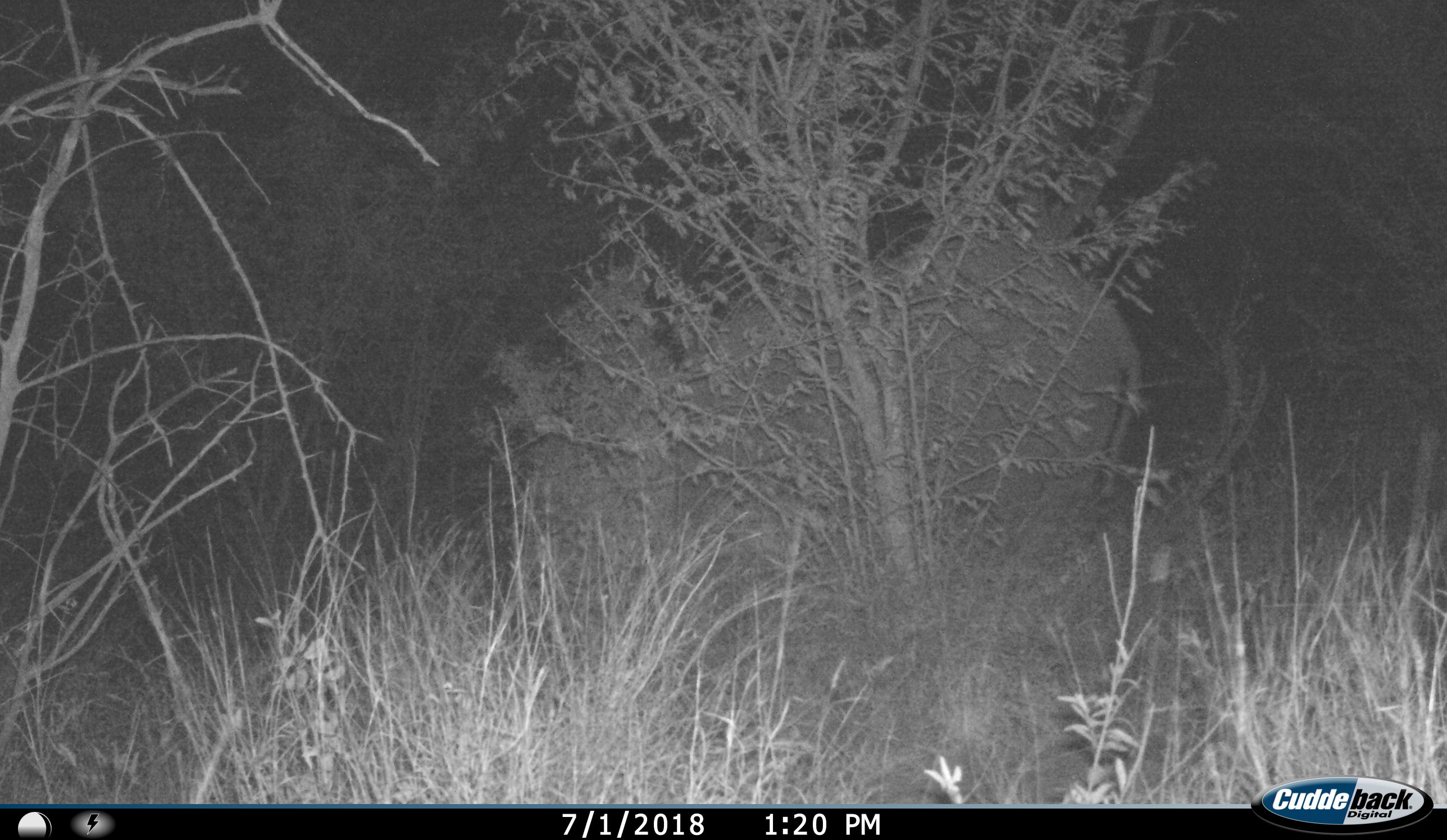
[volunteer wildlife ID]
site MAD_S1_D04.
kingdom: Animalia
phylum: Chordata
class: Mammalia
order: Proboscidea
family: Elephantidae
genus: Loxodonta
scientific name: Loxodonta africana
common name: african bush elephant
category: elephant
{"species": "elephant (african bush elephant) (Loxodonta africana)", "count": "1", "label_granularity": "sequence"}